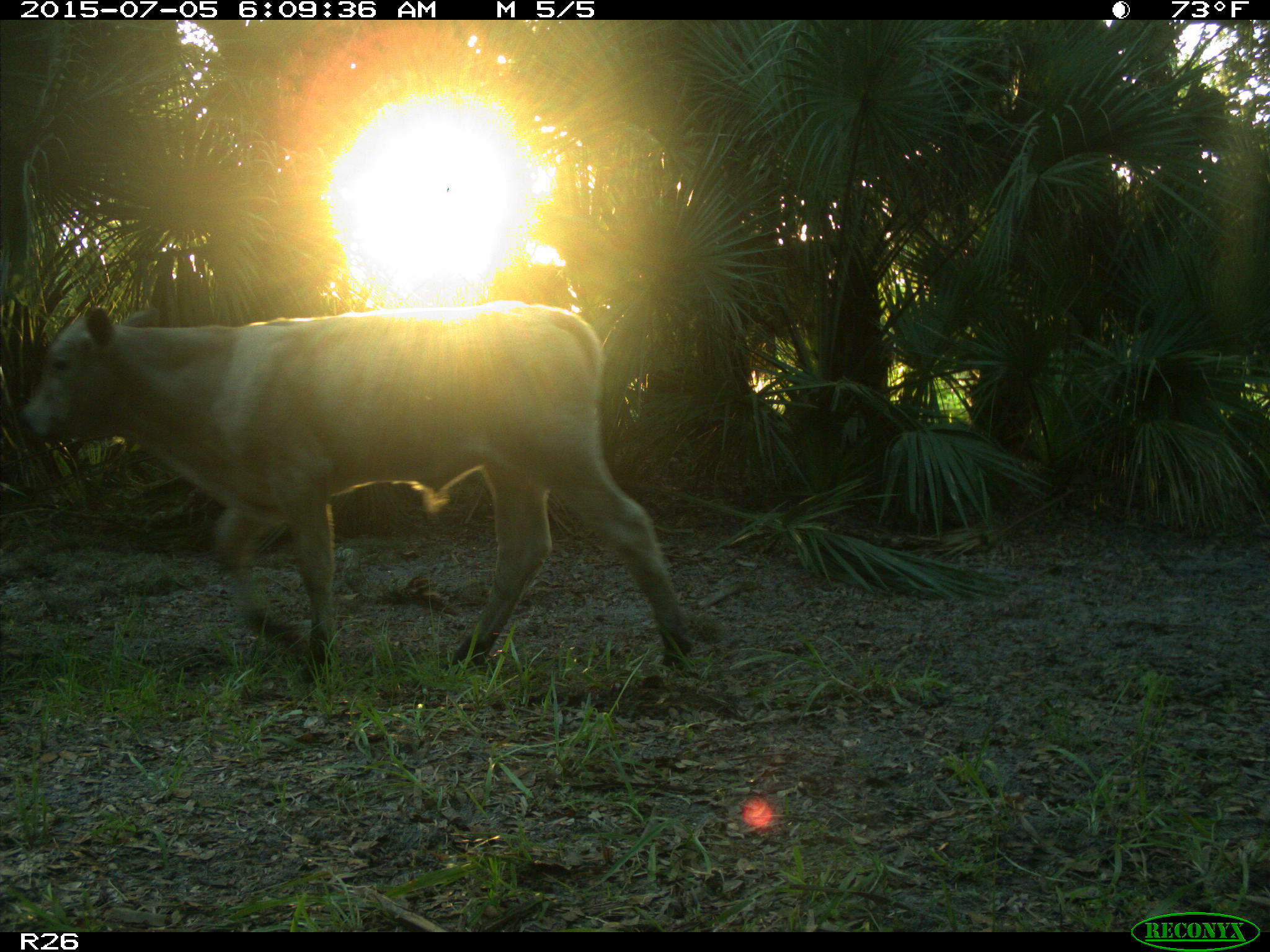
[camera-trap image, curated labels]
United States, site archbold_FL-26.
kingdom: Animalia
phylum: Chordata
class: Mammalia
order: Artiodactyla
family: Bovidae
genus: Bos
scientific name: Bos taurus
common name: domestic cow